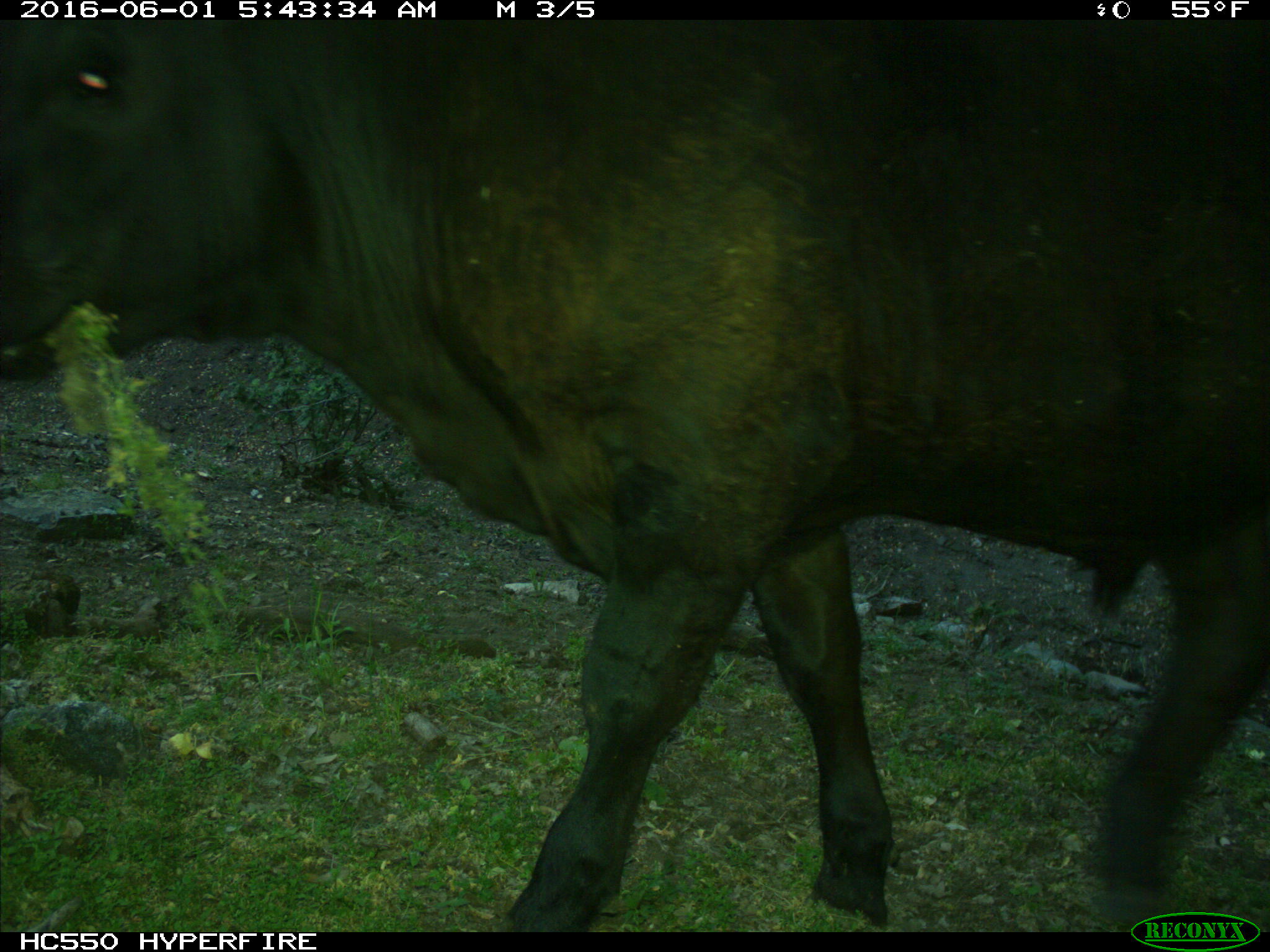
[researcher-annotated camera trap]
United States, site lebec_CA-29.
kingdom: Animalia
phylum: Chordata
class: Mammalia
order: Artiodactyla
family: Bovidae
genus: Bos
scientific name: Bos taurus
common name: domestic cow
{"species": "Bos taurus (domestic cow)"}